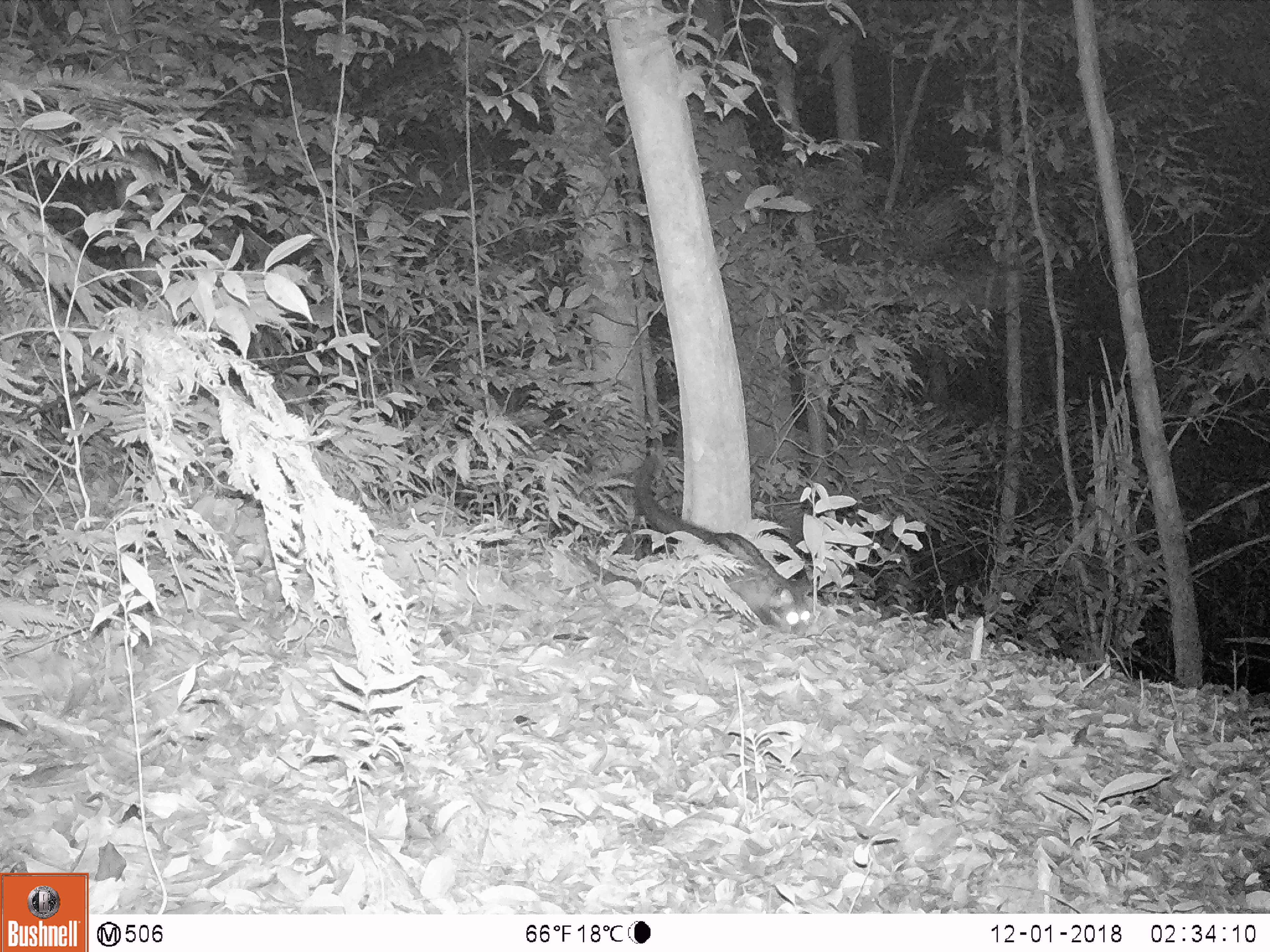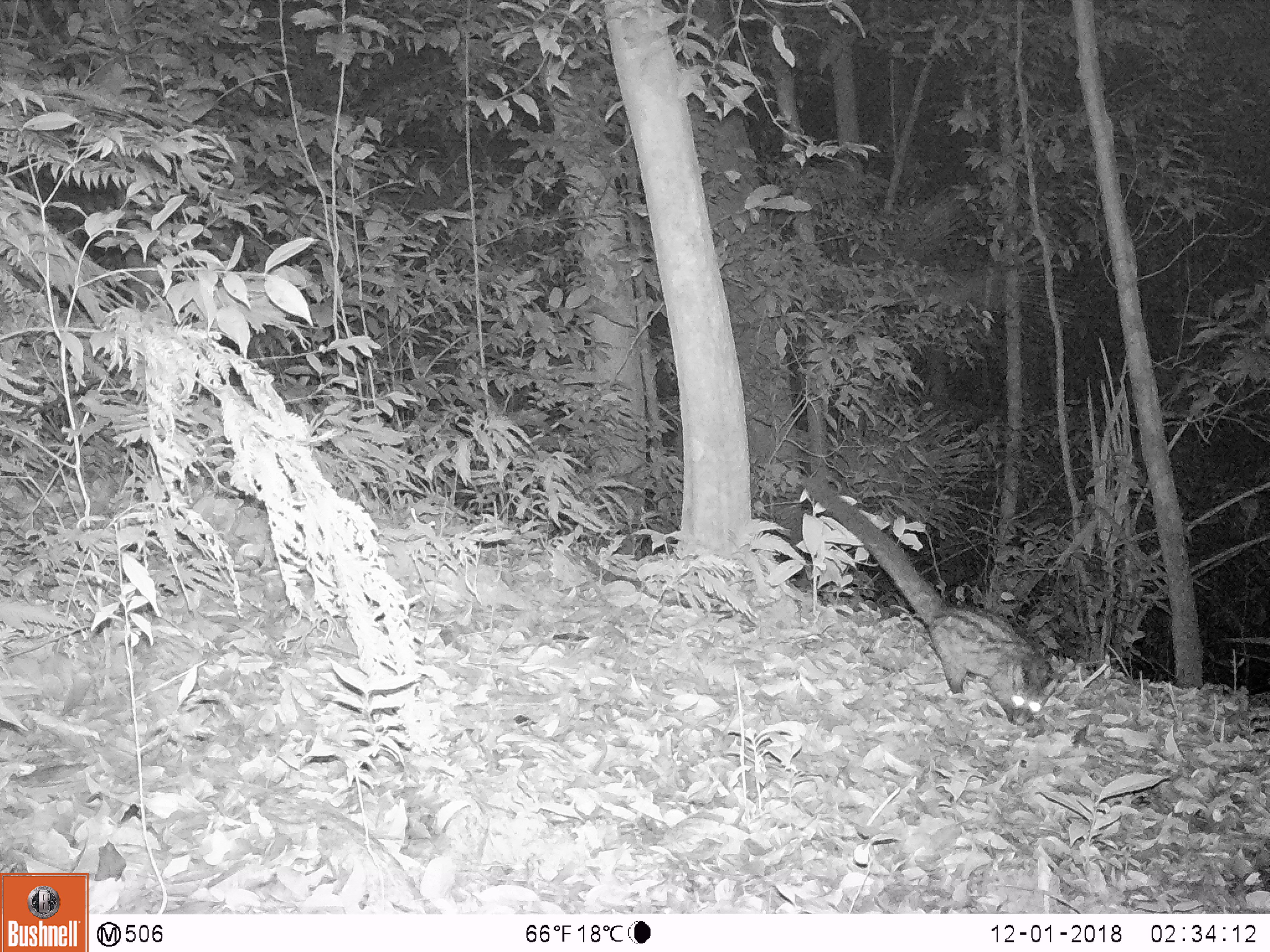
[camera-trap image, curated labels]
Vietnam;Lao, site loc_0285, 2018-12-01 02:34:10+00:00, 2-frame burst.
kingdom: Animalia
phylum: Chordata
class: Mammalia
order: Carnivora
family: Viverridae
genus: Paradoxurus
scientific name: Paradoxurus hermaphroditus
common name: common palm civet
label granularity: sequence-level